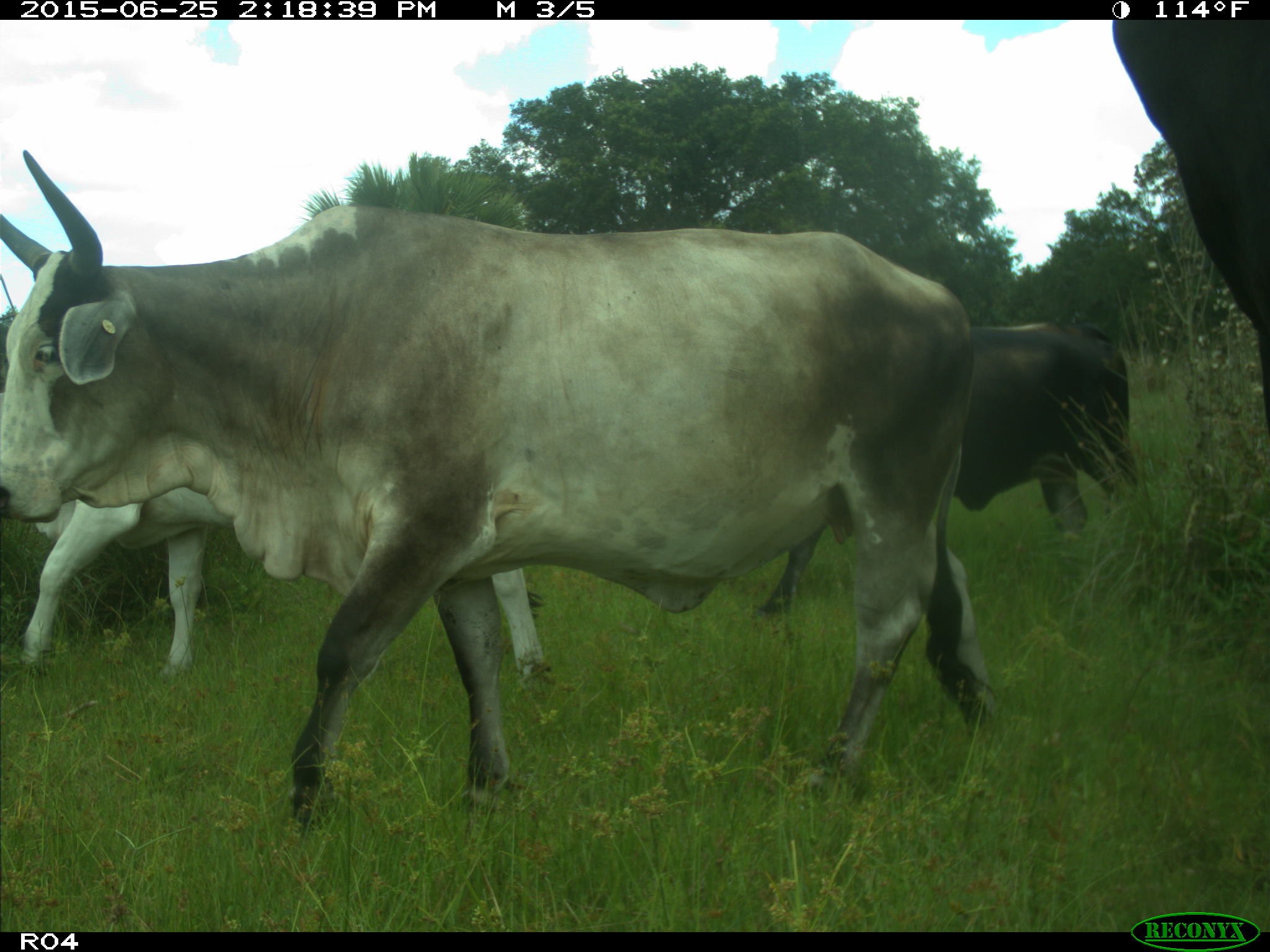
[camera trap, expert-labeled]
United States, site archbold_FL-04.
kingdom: Animalia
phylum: Chordata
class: Mammalia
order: Artiodactyla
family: Bovidae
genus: Bos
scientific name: Bos taurus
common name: domestic cow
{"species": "Bos taurus (domestic cow)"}